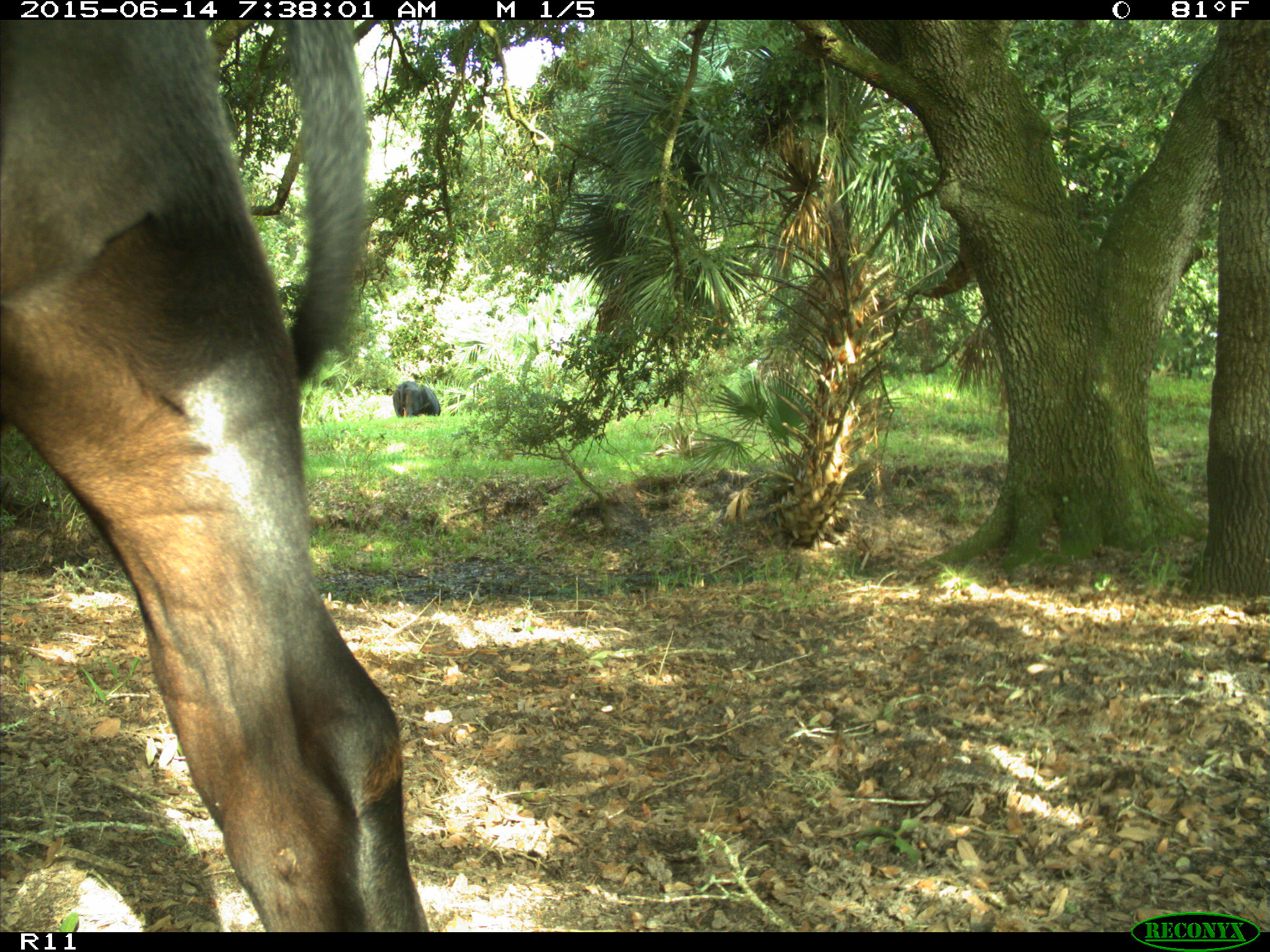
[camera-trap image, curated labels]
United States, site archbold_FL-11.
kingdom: Animalia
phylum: Chordata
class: Mammalia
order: Artiodactyla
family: Bovidae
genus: Bos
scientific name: Bos taurus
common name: domestic cow